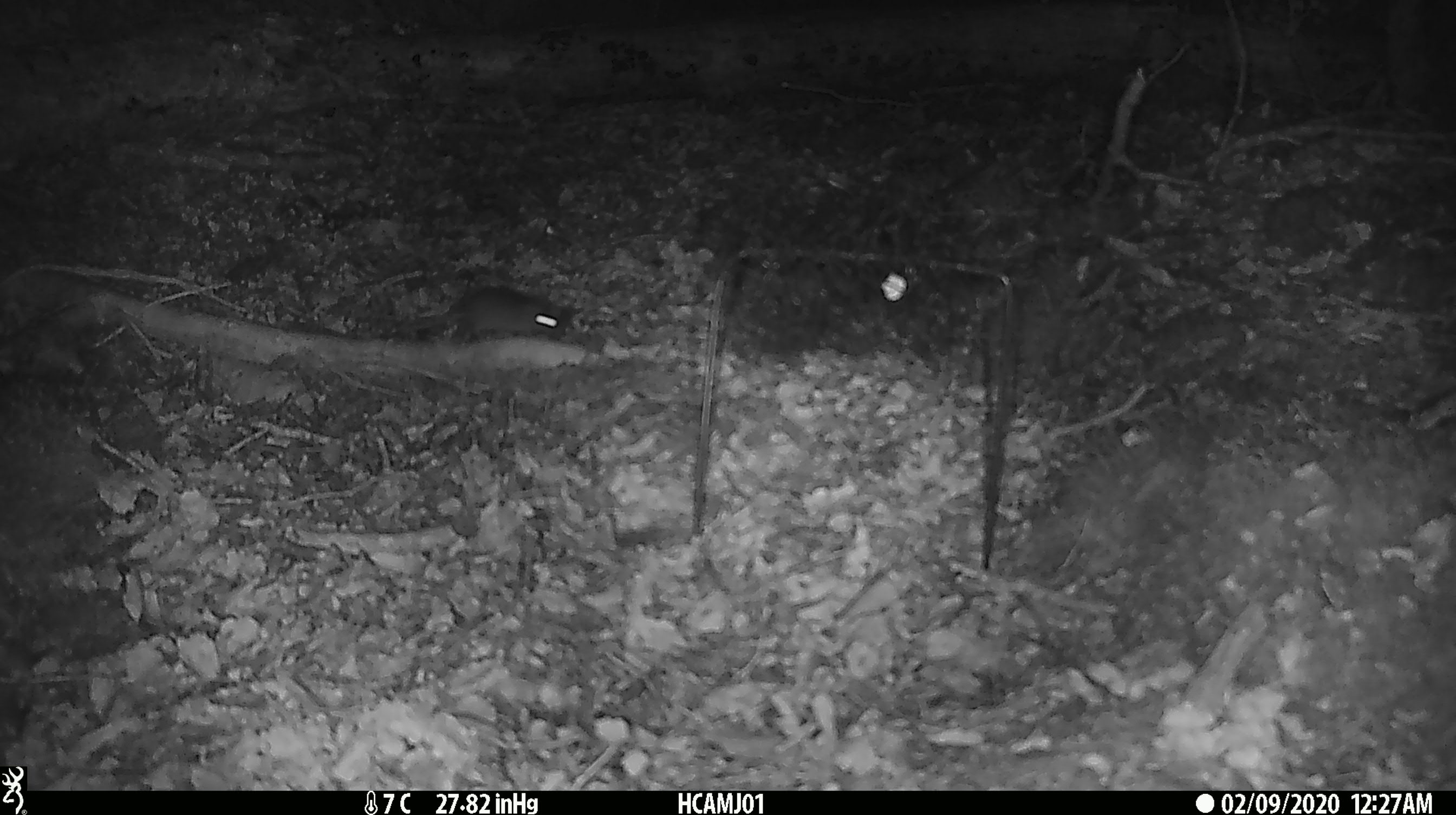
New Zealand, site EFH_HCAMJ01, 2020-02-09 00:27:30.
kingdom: Animalia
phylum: Chordata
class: Mammalia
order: Rodentia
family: Muridae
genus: Mus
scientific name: Mus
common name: mouse